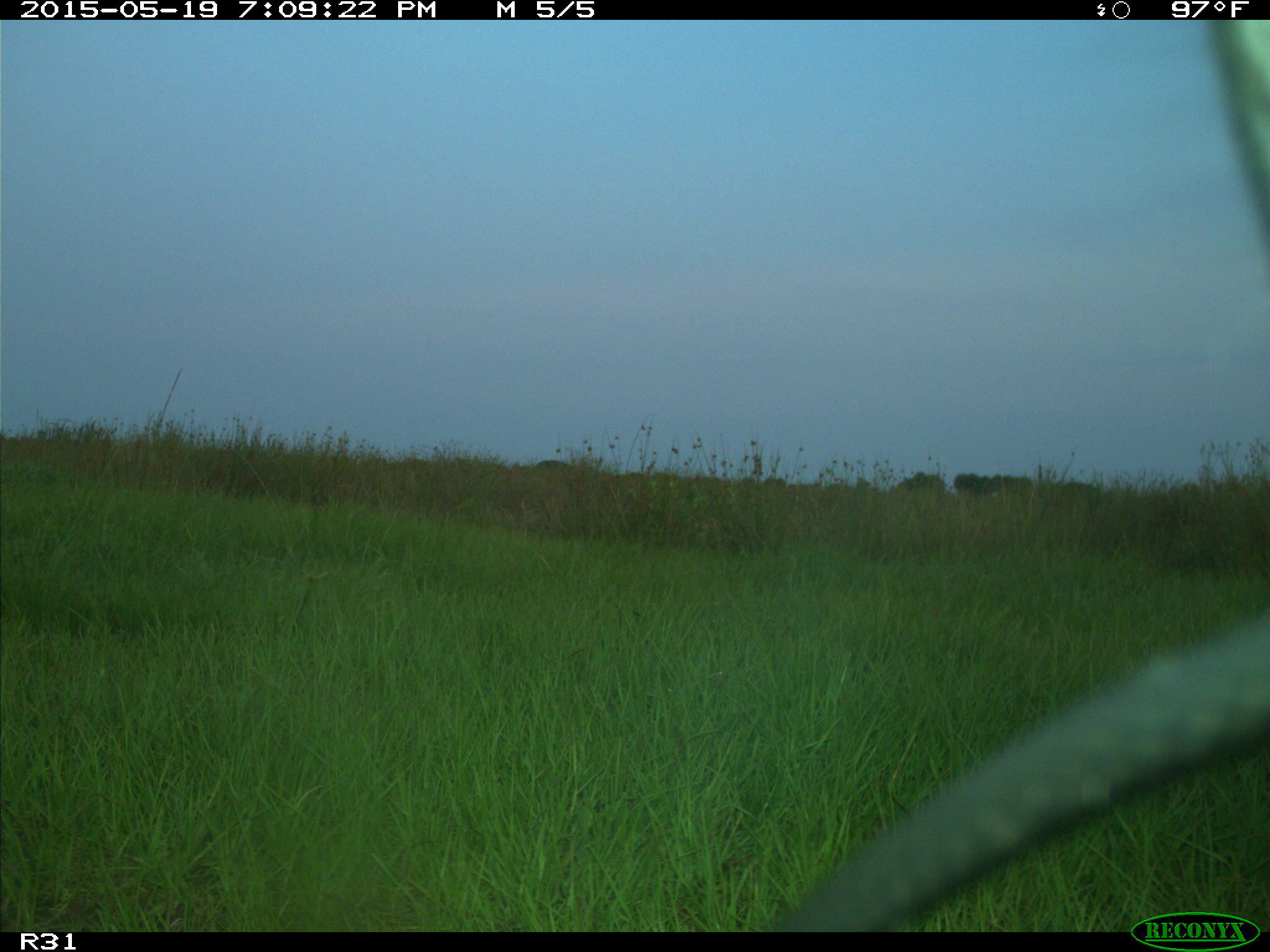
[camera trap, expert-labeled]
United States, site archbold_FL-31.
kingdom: Animalia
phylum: Chordata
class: Mammalia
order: Artiodactyla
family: Bovidae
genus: Bos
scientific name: Bos taurus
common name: domestic cow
Bos taurus (domestic cow).